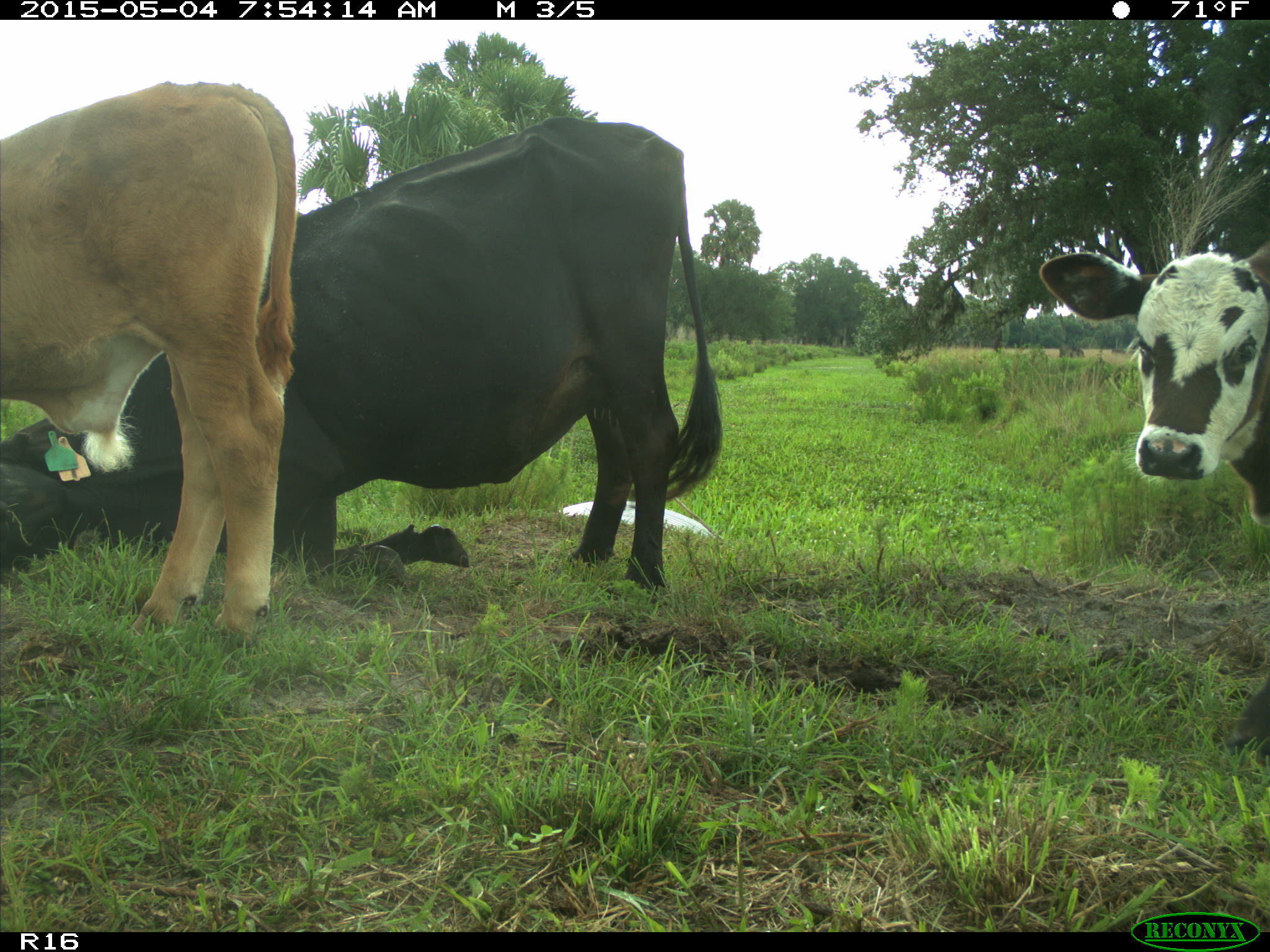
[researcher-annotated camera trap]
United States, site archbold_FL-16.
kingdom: Animalia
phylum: Chordata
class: Mammalia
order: Artiodactyla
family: Bovidae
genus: Bos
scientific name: Bos taurus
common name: domestic cow